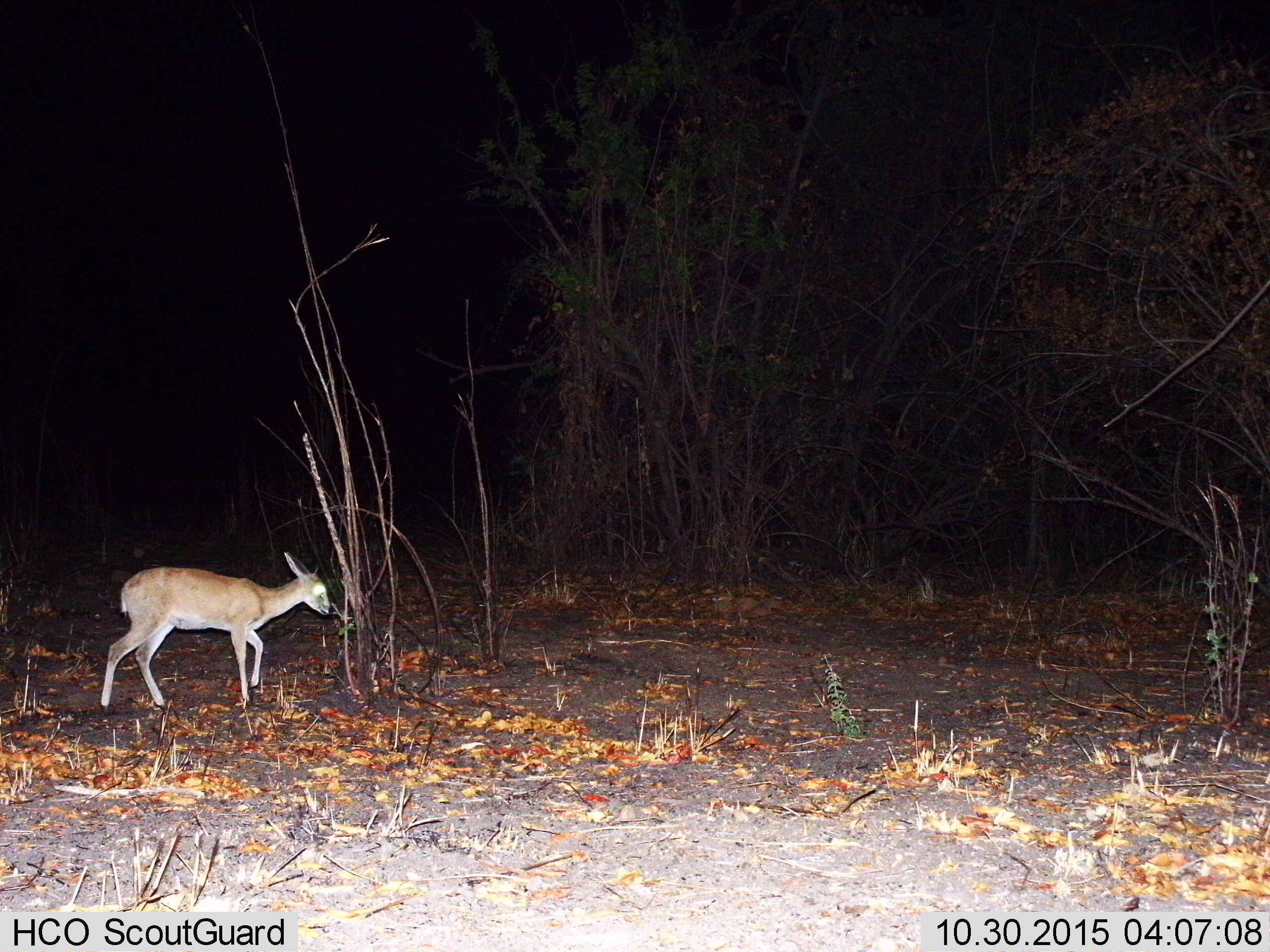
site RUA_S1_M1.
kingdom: Animalia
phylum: Chordata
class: Mammalia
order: Artiodactyla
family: Bovidae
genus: Madoqua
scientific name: Madoqua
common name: dik-dik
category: dikdik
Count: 1.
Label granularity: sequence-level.